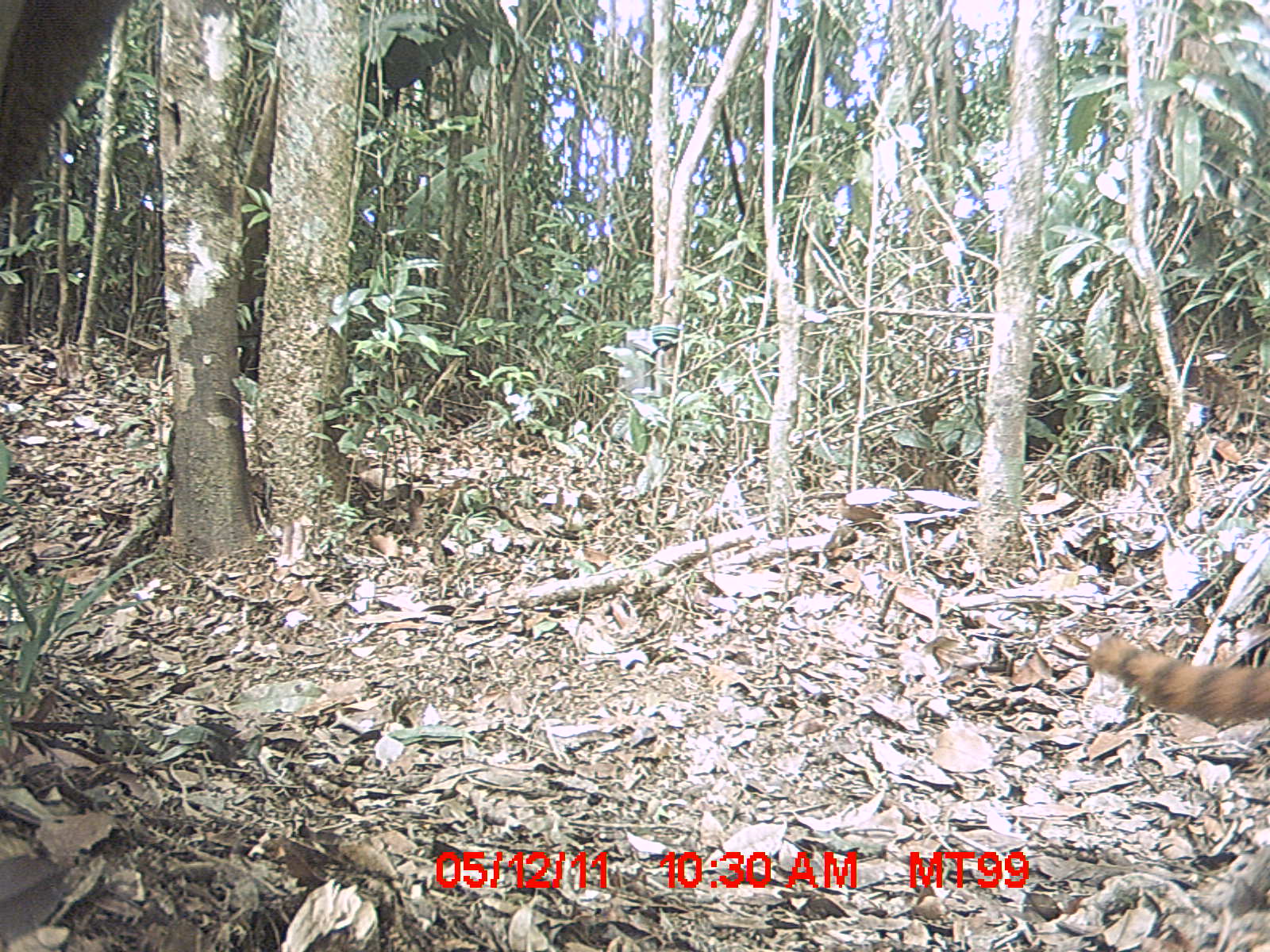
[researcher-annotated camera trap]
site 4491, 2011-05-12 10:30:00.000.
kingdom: Animalia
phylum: Chordata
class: Mammalia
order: Carnivora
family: Eupleridae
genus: Galidia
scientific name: Galidia elegans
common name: ring-tailed vontsira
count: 1